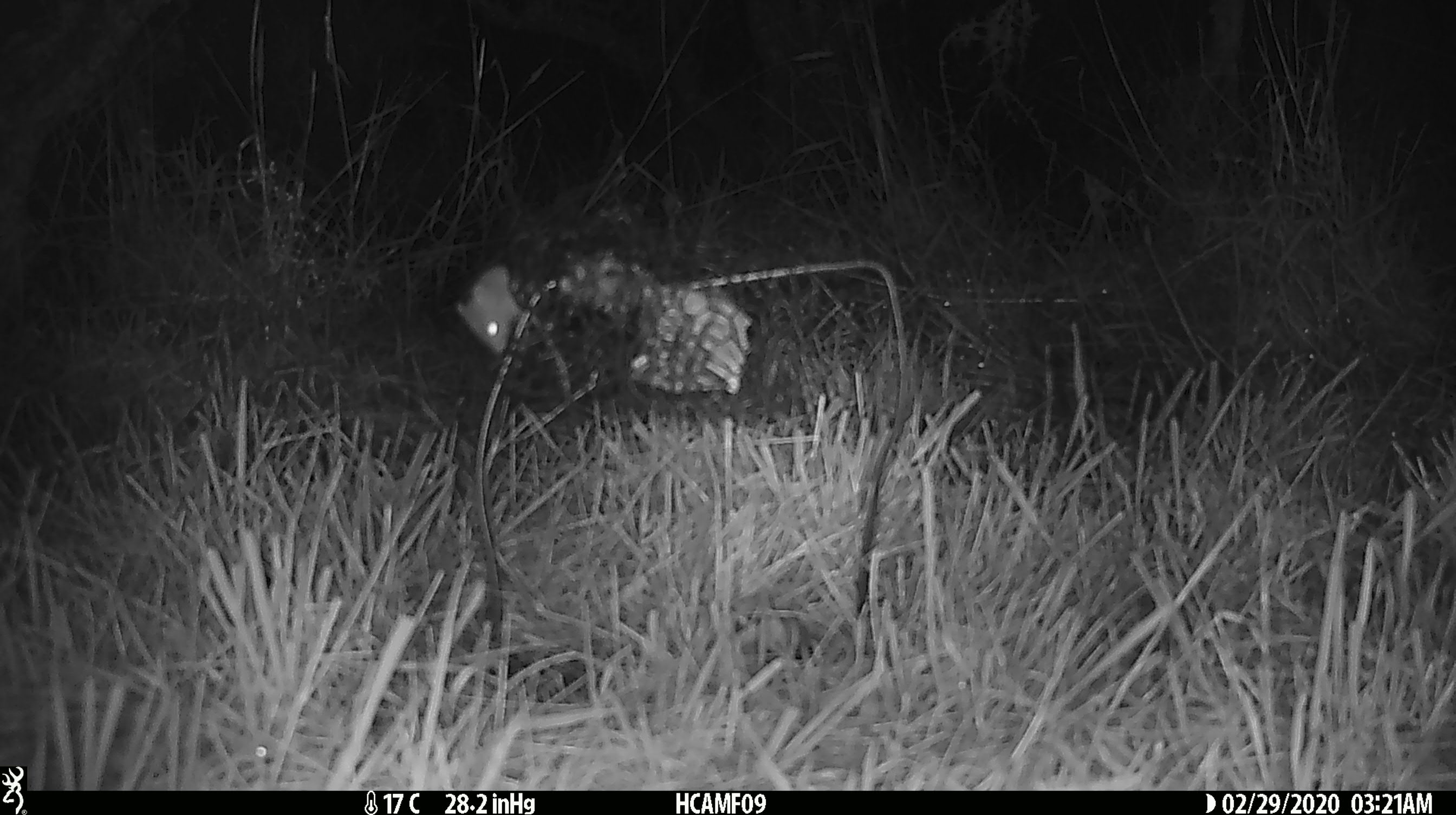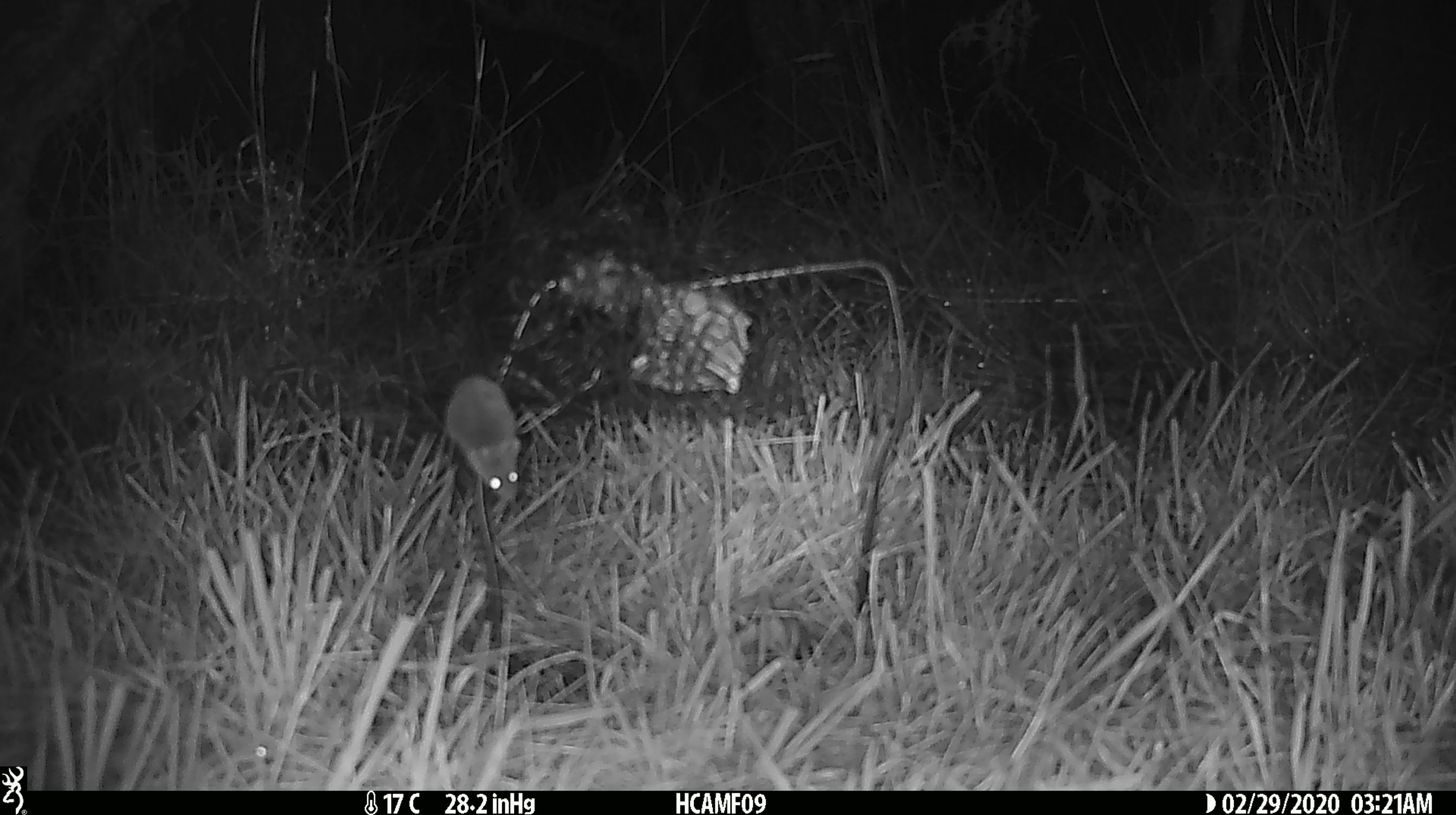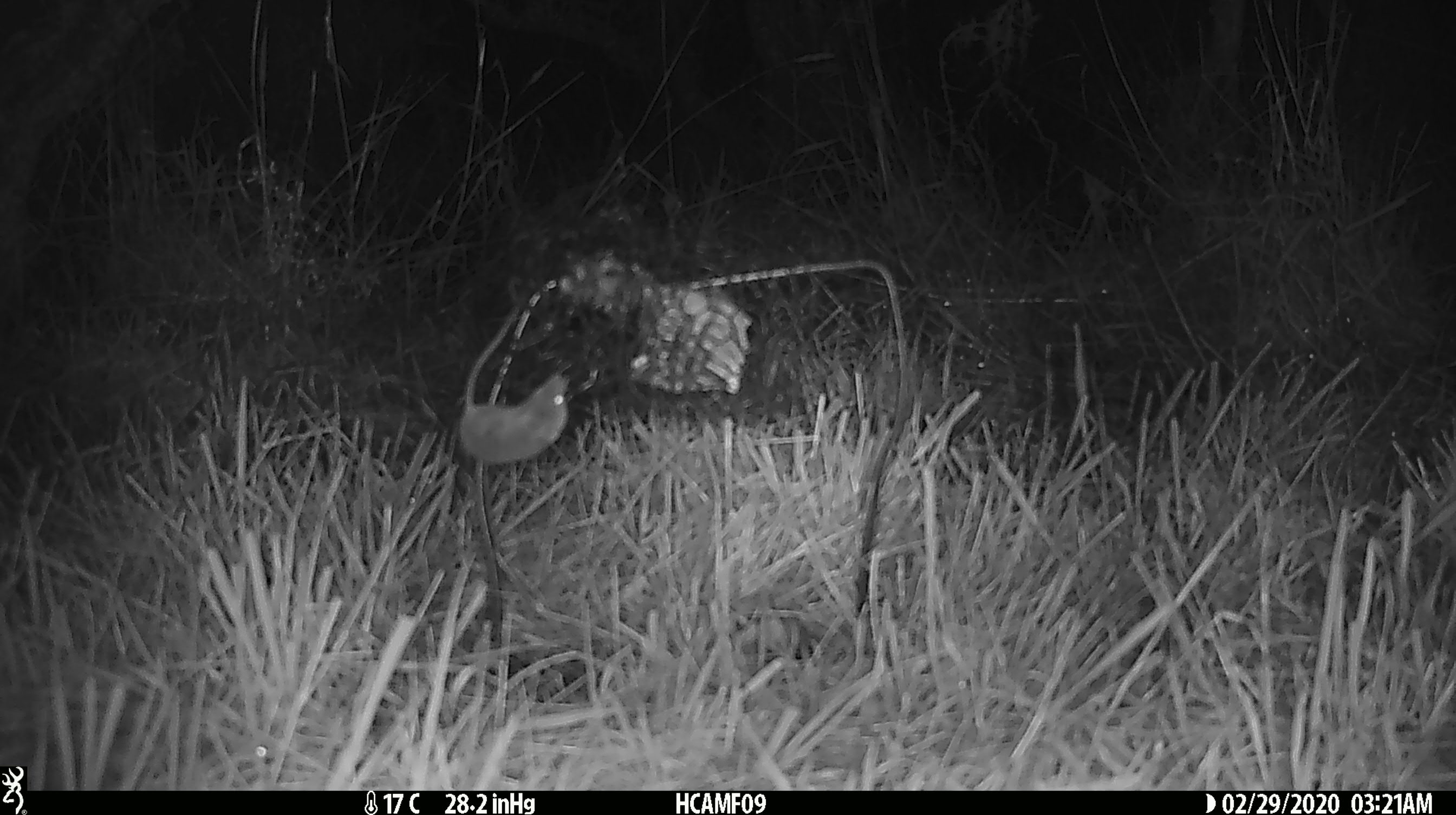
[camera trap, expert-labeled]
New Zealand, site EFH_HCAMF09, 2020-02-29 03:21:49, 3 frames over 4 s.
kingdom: Animalia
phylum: Chordata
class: Mammalia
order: Rodentia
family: Muridae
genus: Mus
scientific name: Mus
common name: mouse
Mouse (Mus).